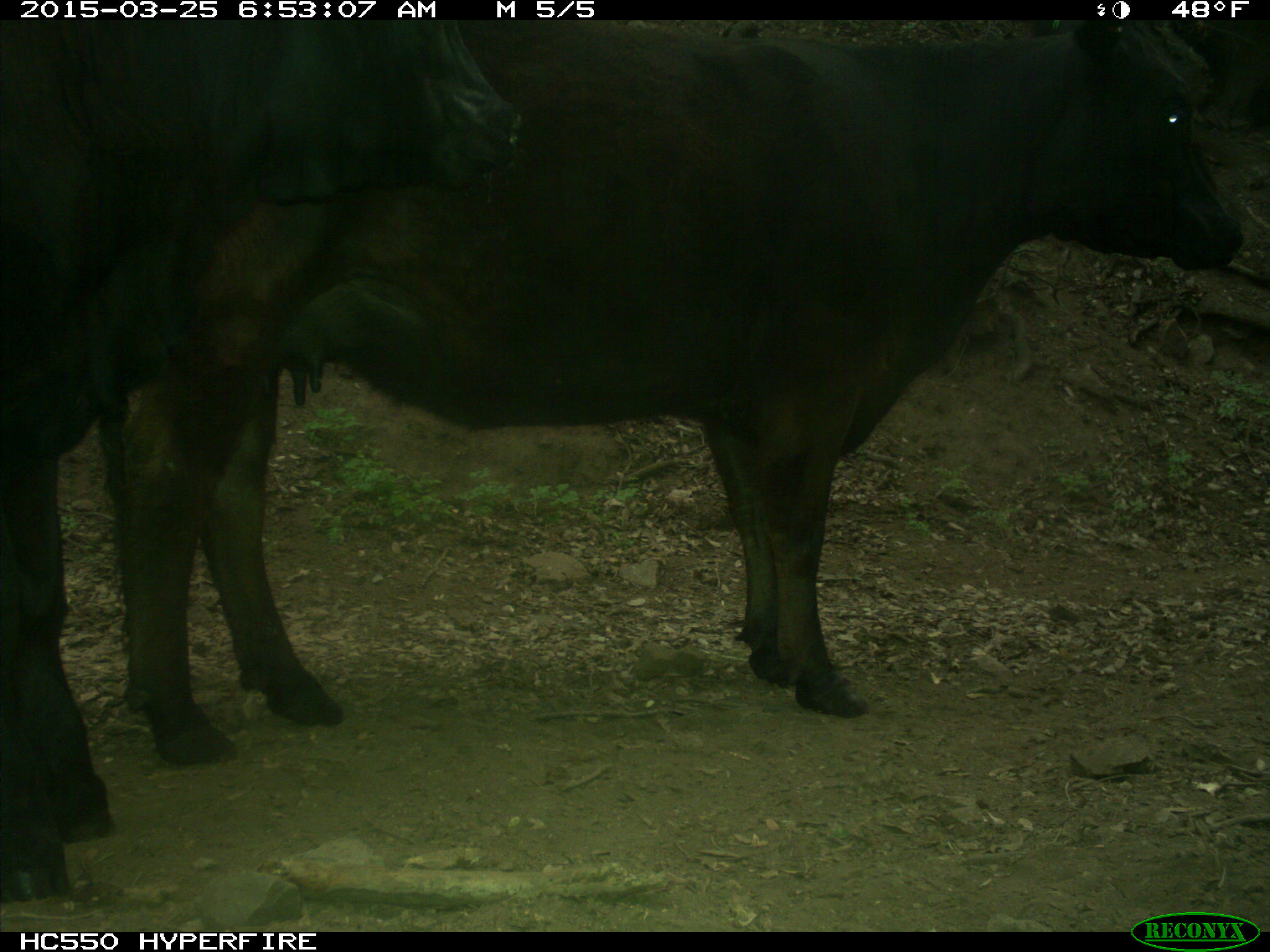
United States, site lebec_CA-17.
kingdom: Animalia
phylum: Chordata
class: Mammalia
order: Artiodactyla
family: Bovidae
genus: Bos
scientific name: Bos taurus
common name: domestic cow